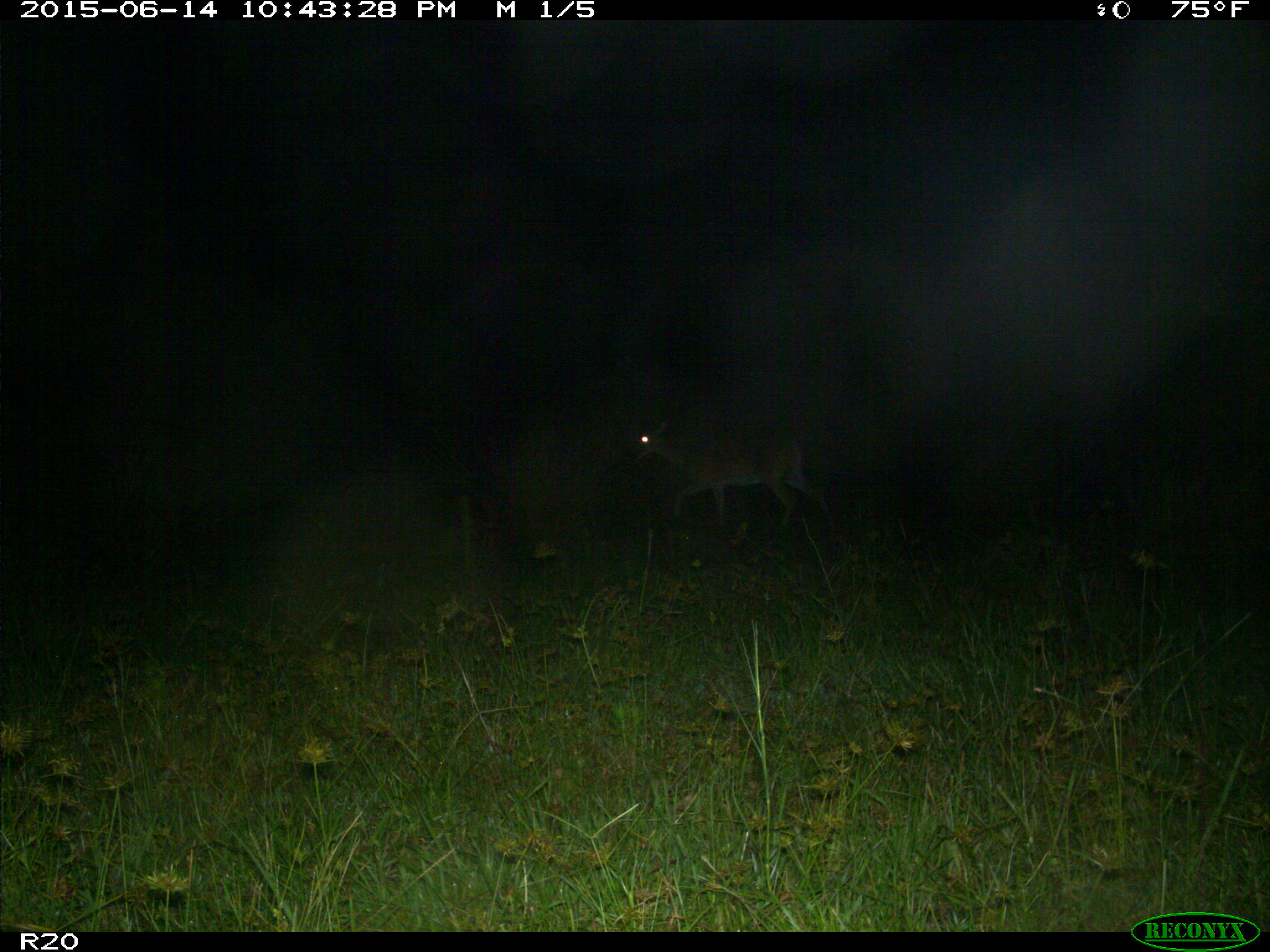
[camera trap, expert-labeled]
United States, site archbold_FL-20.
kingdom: Animalia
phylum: Chordata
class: Mammalia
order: Artiodactyla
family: Cervidae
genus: Odocoileus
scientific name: Odocoileus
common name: deer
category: unidentified deer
Unidentified deer (deer) (Odocoileus).